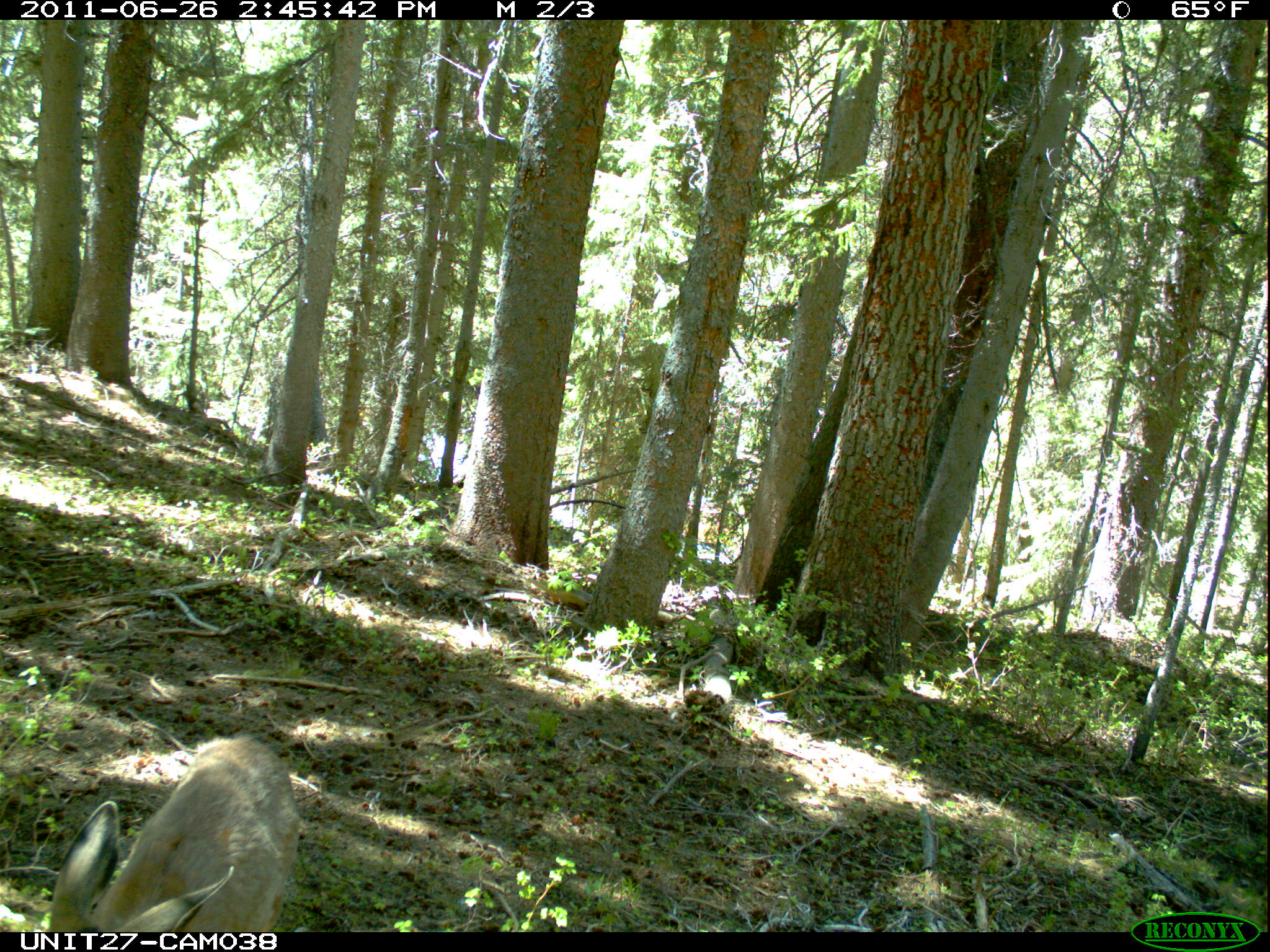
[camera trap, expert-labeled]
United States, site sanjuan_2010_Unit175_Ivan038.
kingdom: Animalia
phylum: Chordata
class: Mammalia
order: Artiodactyla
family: Cervidae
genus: Odocoileus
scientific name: Odocoileus hemionus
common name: mule deer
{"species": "Odocoileus hemionus (mule deer)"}